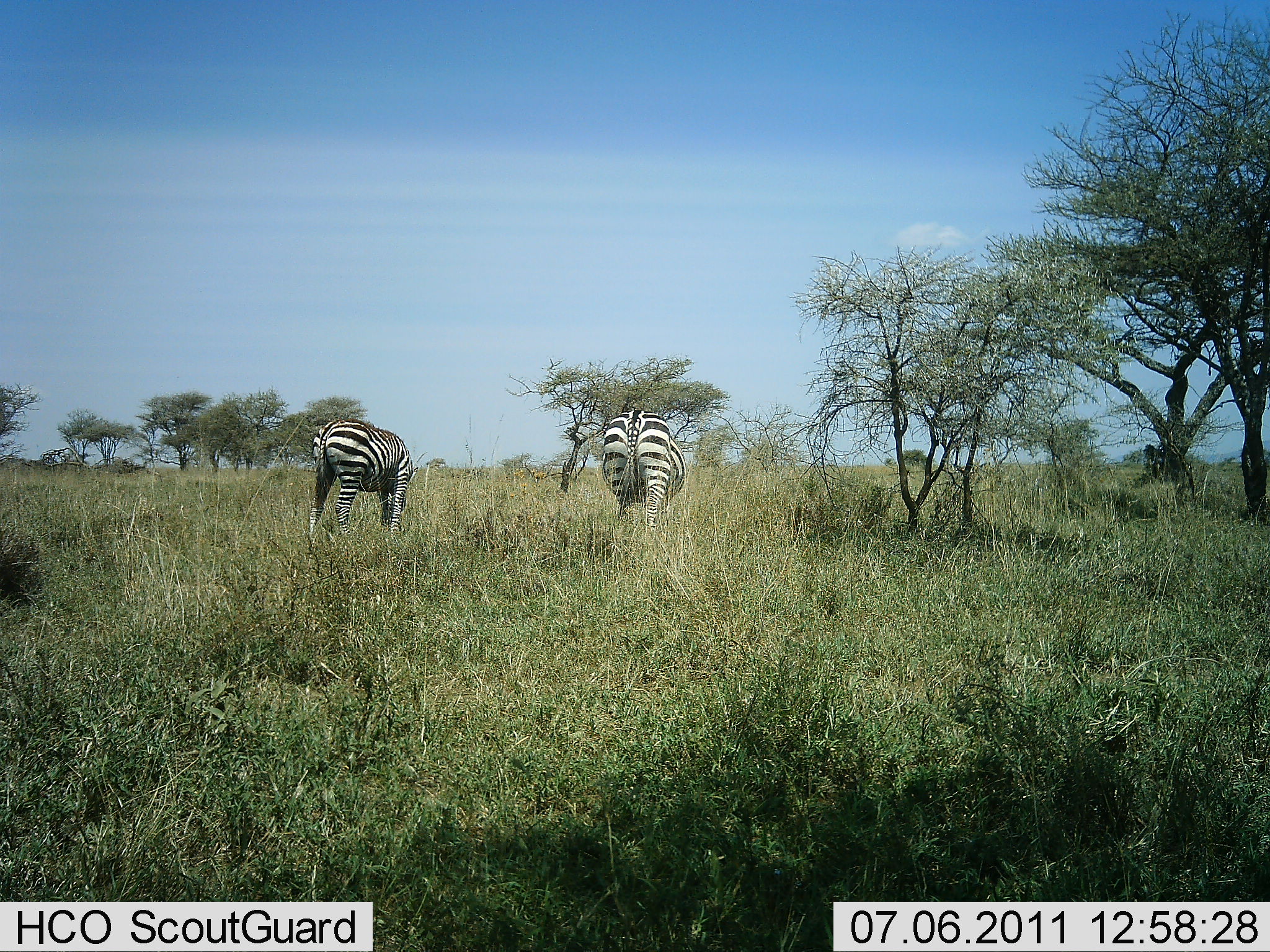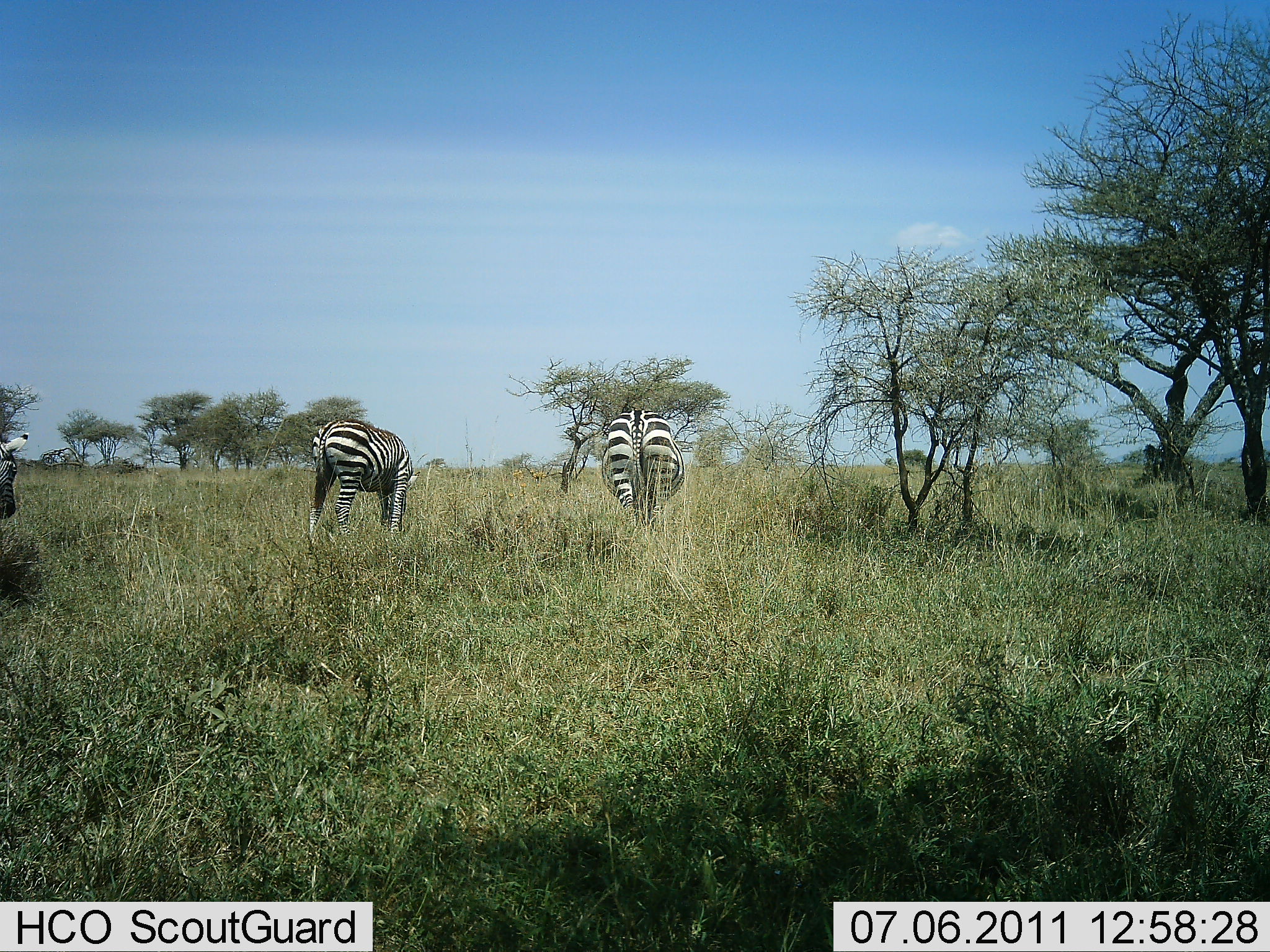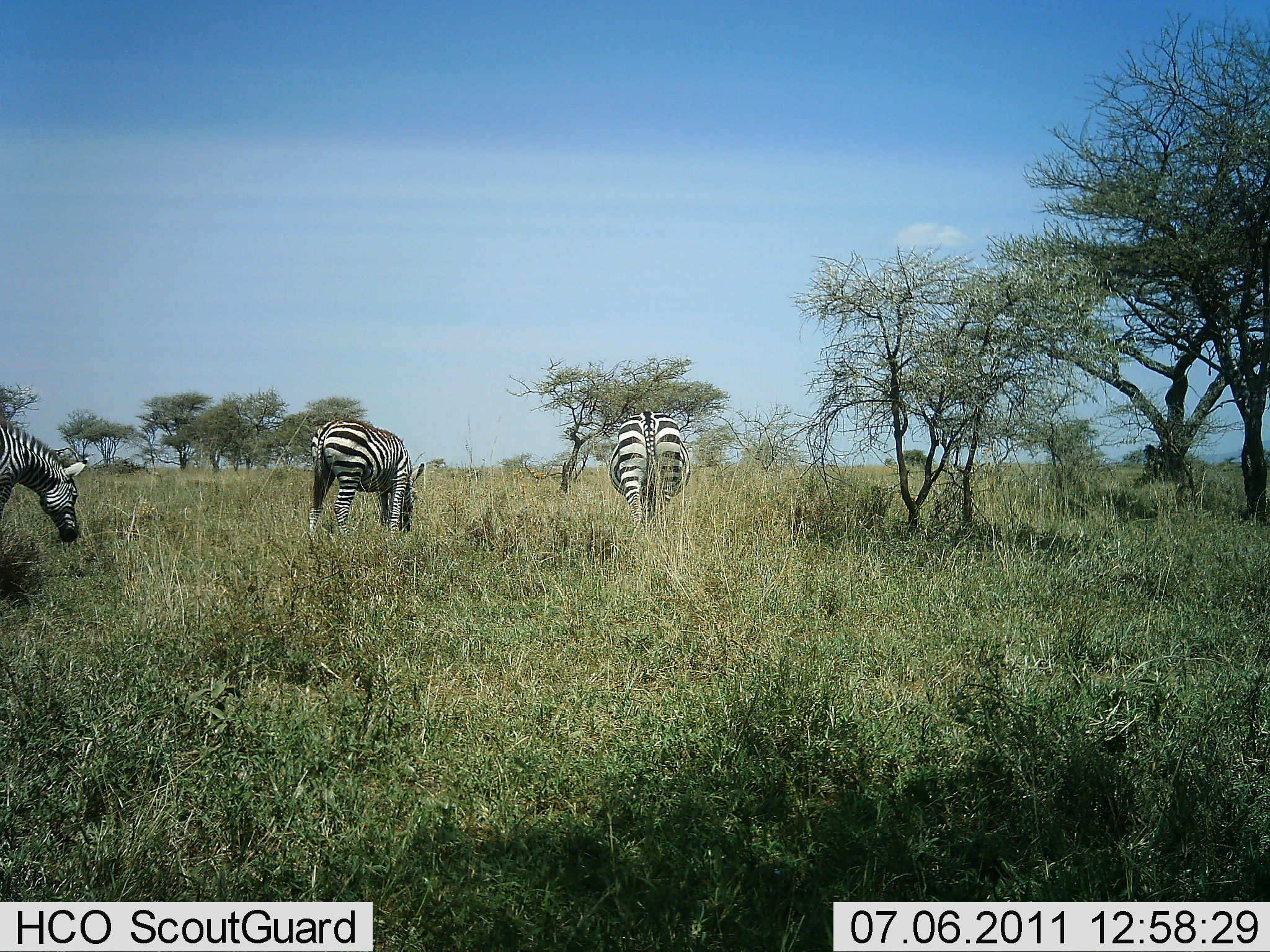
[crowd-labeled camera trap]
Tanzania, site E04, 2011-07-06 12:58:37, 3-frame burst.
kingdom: Animalia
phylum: Chordata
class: Mammalia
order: Perissodactyla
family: Equidae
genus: Equus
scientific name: Equus quagga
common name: plains zebra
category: zebra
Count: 3.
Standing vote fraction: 53%.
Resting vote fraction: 7%.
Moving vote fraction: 33%.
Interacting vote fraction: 0%.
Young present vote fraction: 0%.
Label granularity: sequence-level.